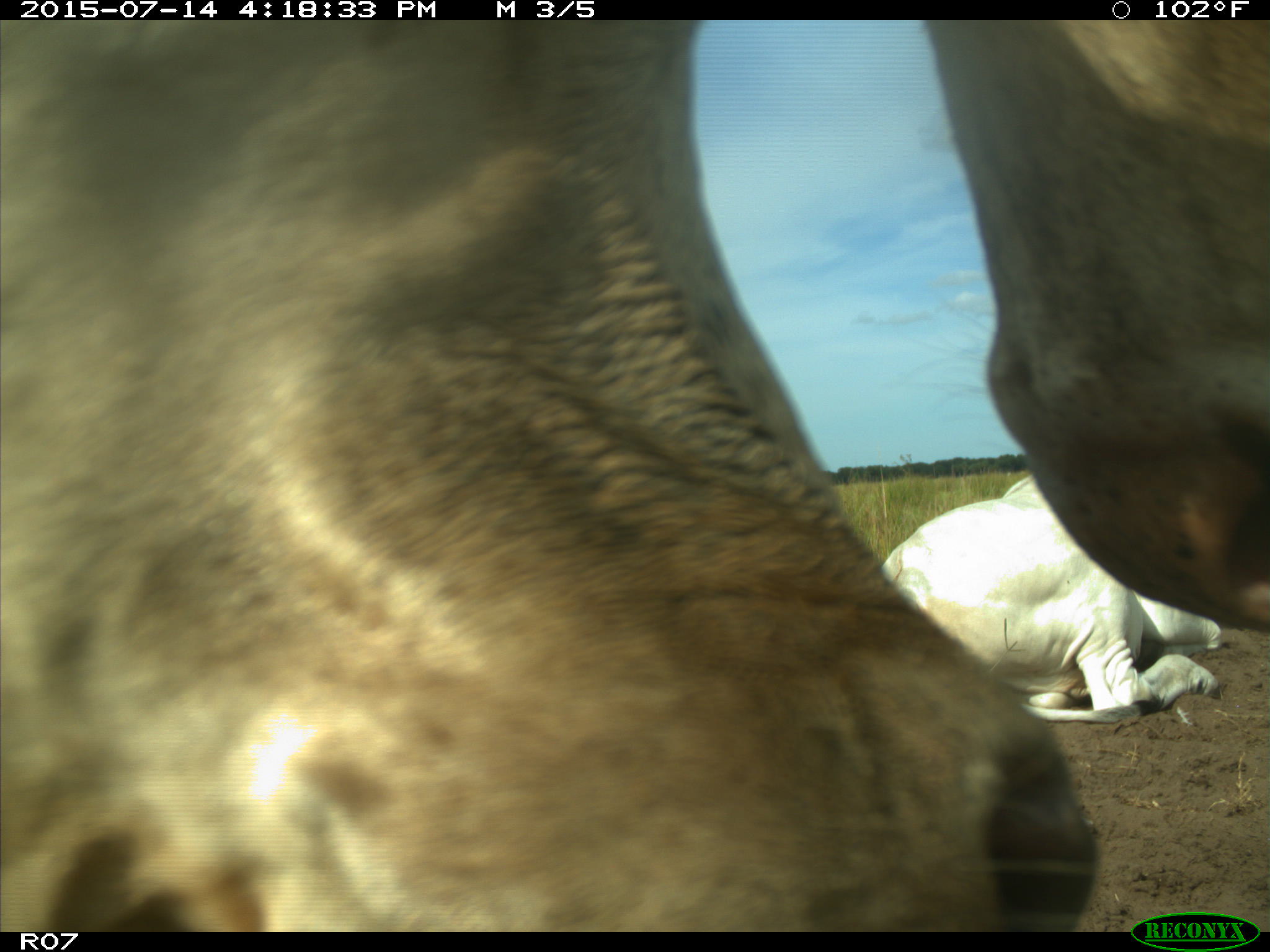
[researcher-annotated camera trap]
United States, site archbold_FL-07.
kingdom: Animalia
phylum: Chordata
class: Mammalia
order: Artiodactyla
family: Bovidae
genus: Bos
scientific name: Bos taurus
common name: domestic cow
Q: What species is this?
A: Bos taurus (domestic cow).